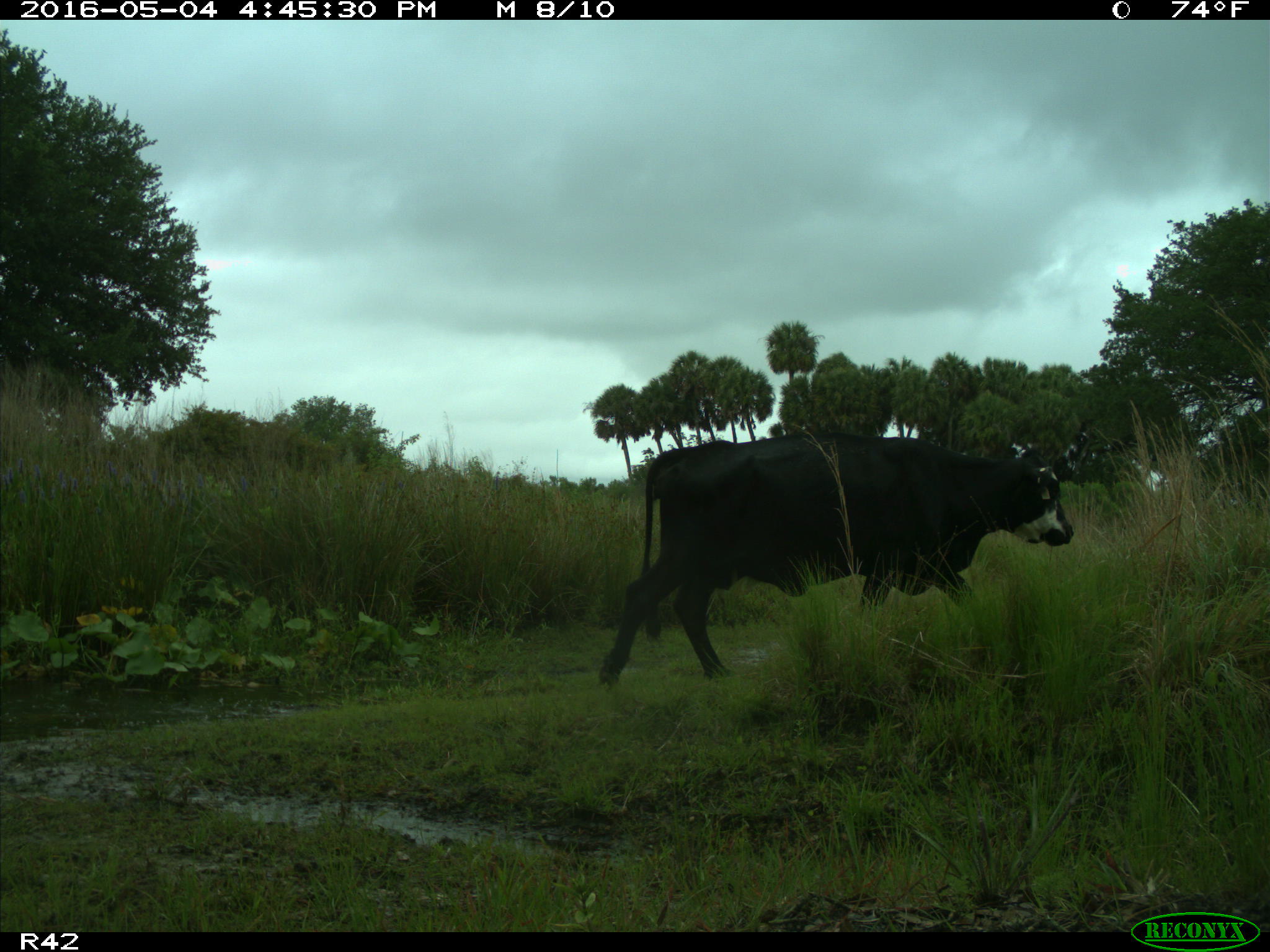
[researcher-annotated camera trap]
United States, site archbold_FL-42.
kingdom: Animalia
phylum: Chordata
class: Mammalia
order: Artiodactyla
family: Bovidae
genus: Bos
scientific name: Bos taurus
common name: domestic cow